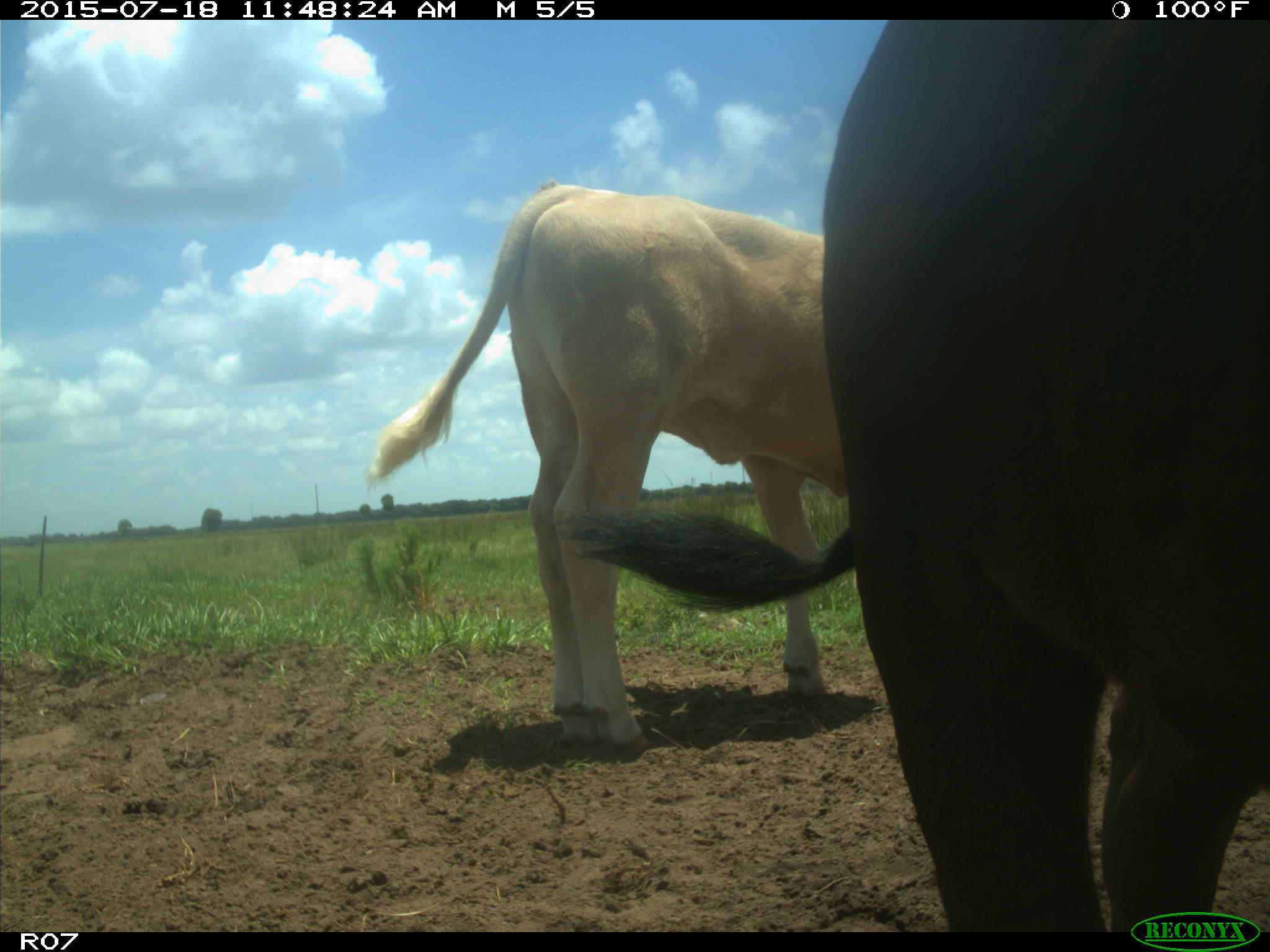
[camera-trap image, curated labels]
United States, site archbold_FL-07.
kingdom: Animalia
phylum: Chordata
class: Mammalia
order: Artiodactyla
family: Bovidae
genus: Bos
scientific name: Bos taurus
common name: domestic cow